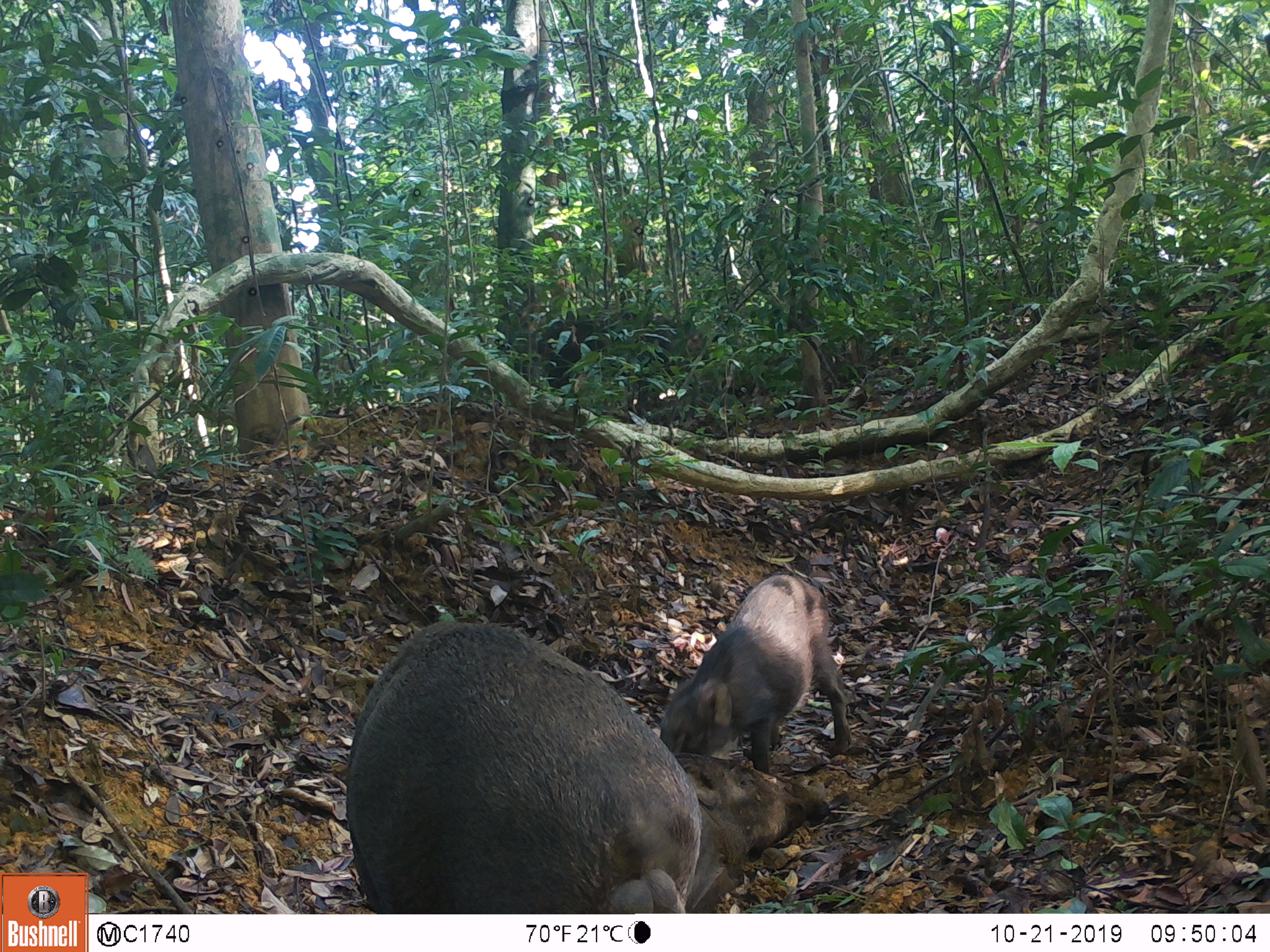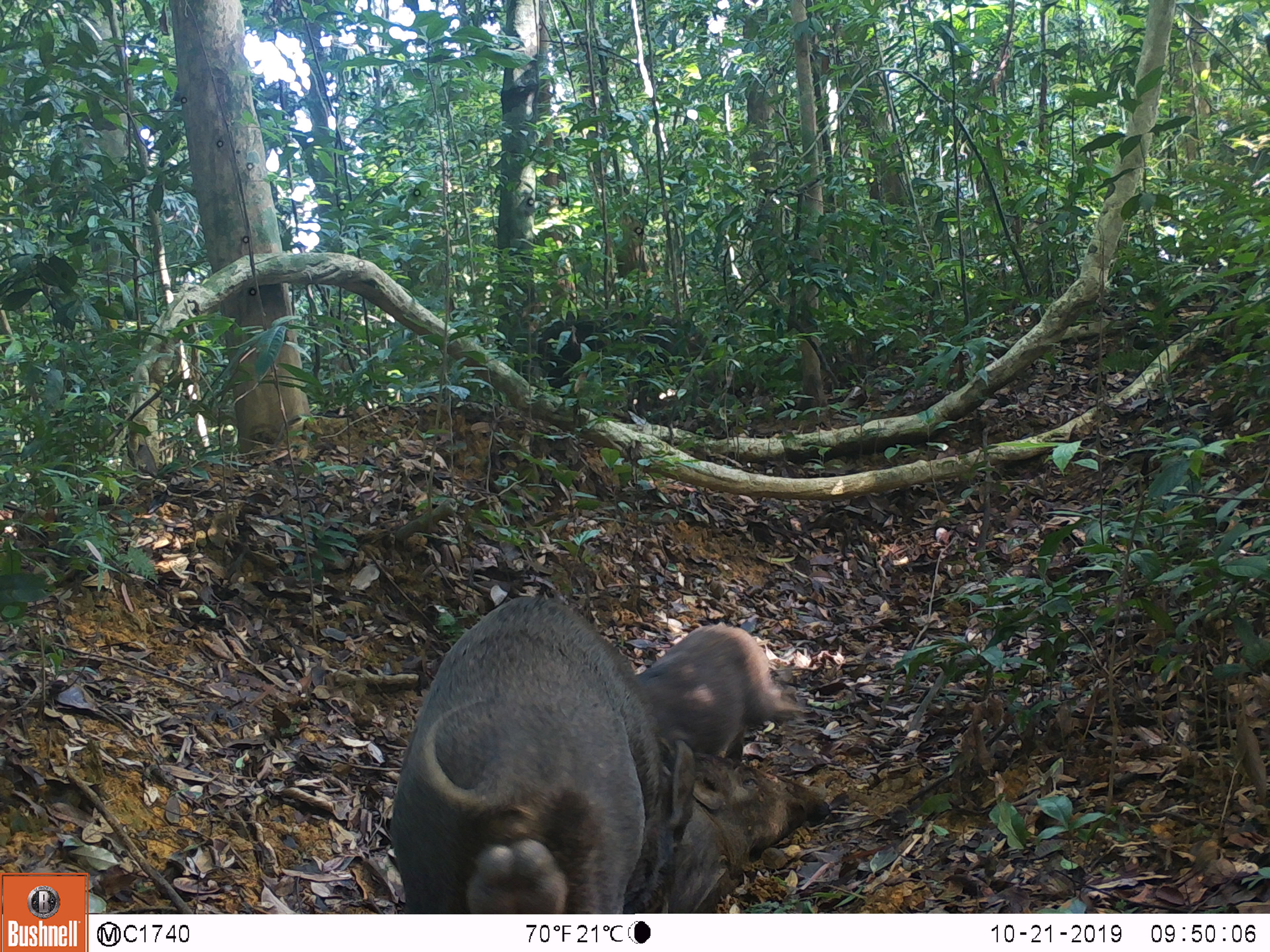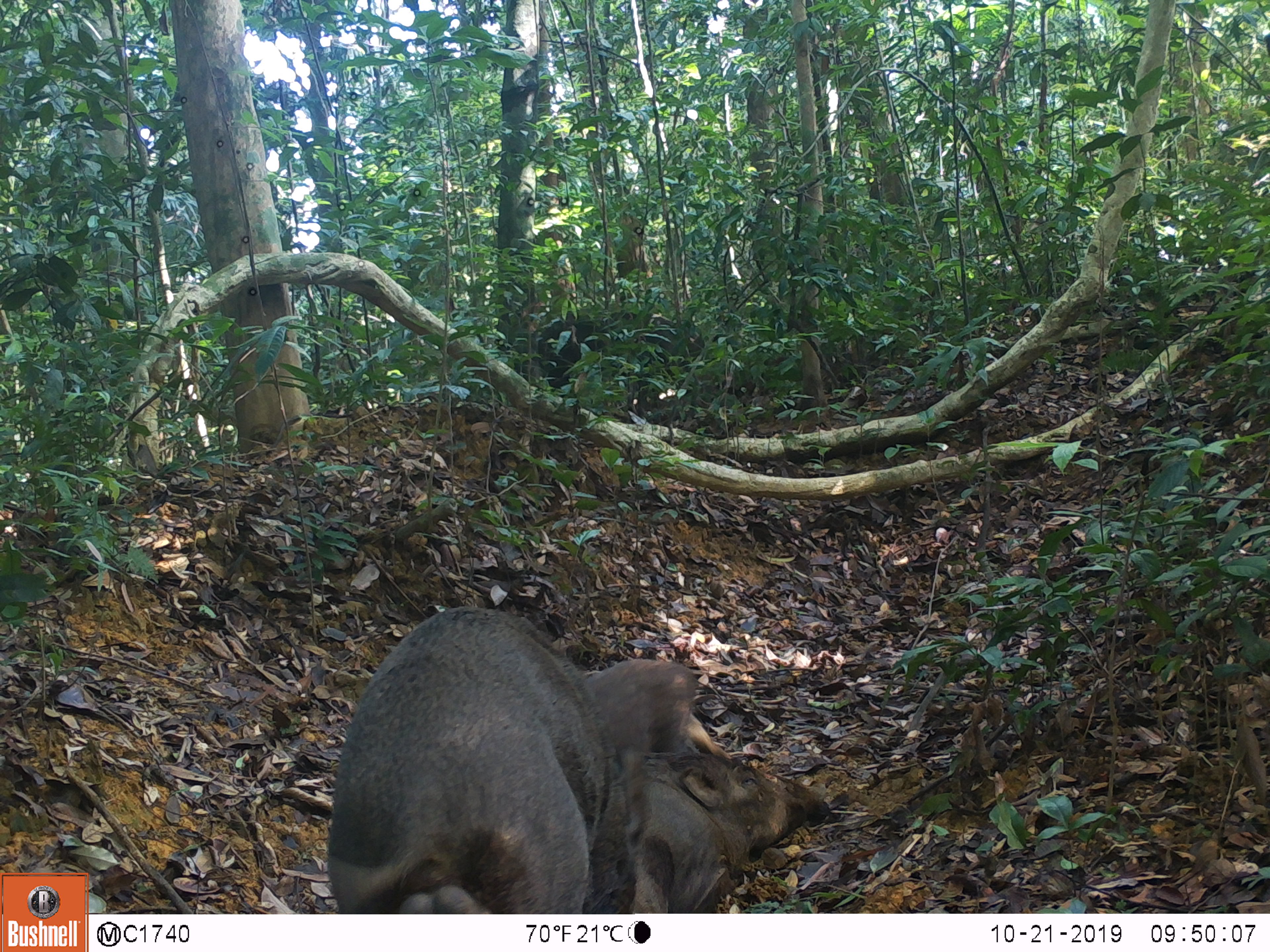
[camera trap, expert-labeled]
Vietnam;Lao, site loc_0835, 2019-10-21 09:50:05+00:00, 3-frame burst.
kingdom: Animalia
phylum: Chordata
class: Mammalia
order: Artiodactyla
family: Suidae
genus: Sus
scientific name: Sus scrofa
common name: eurasian wild pig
Eurasian wild pig (Sus scrofa). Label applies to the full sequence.